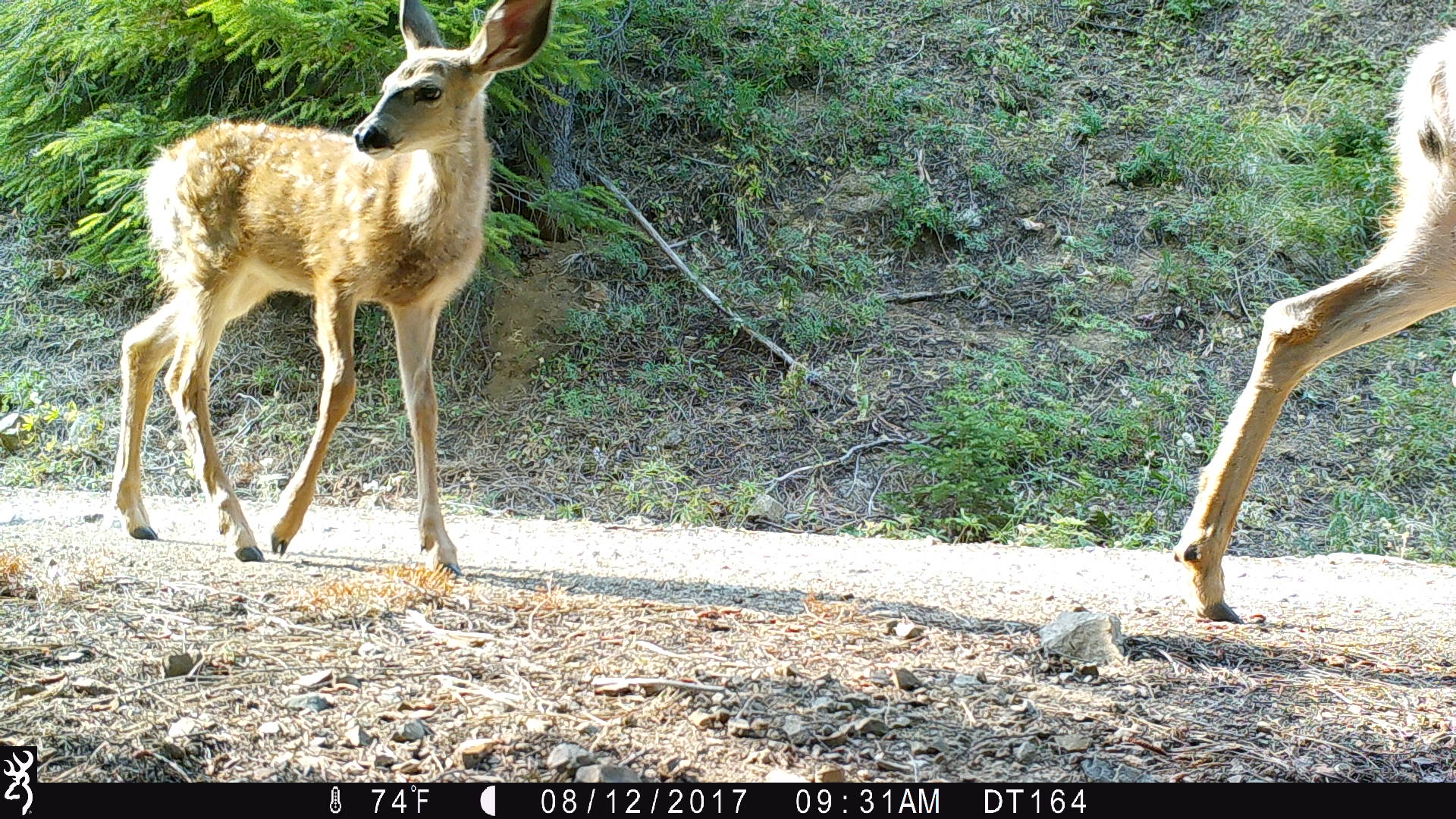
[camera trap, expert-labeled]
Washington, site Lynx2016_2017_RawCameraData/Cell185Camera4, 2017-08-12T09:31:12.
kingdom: Animalia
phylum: Chordata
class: Mammalia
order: Artiodactyla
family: Cervidae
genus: Odocoileus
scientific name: Odocoileus hemionus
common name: mule deer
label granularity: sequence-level